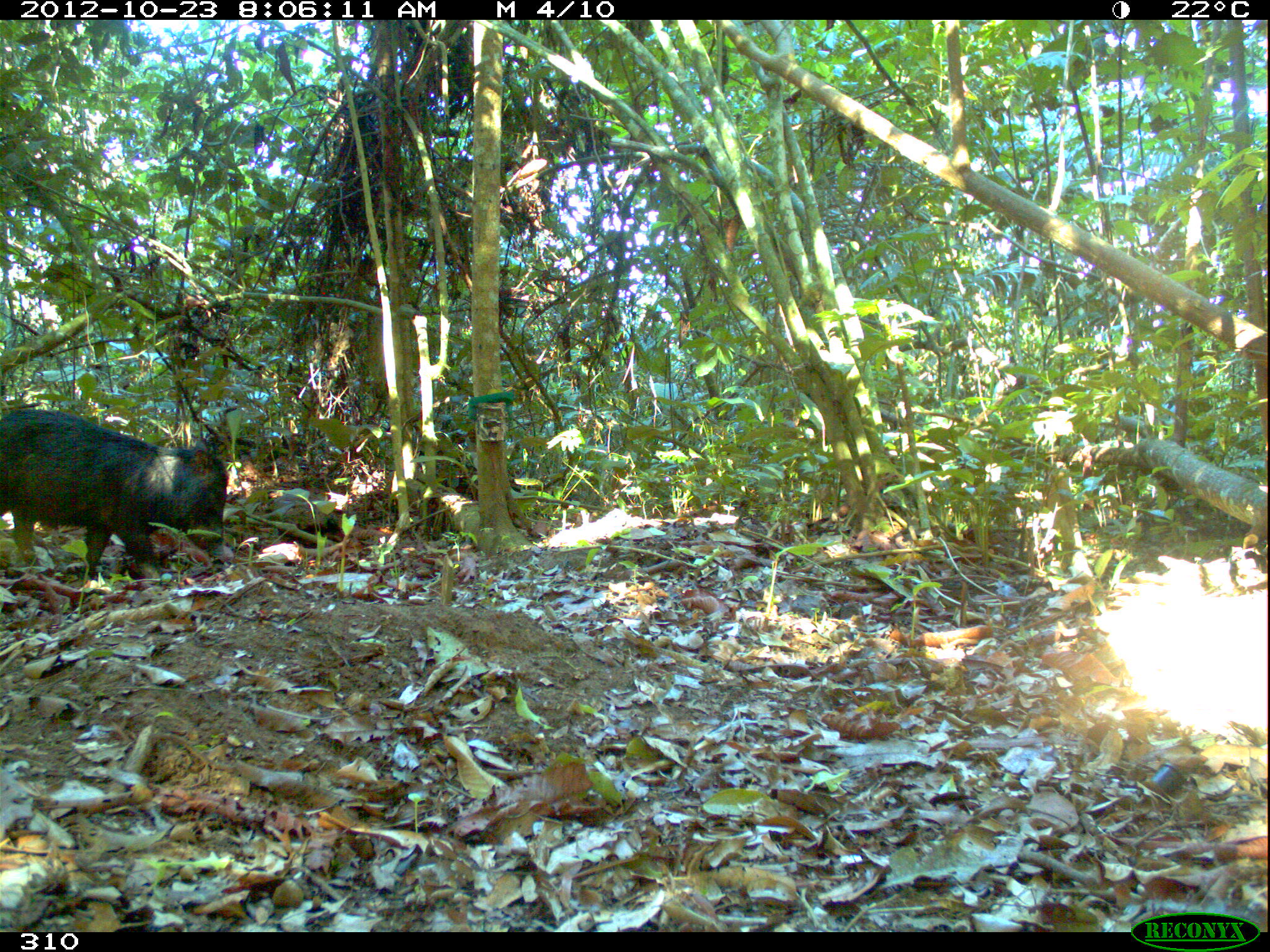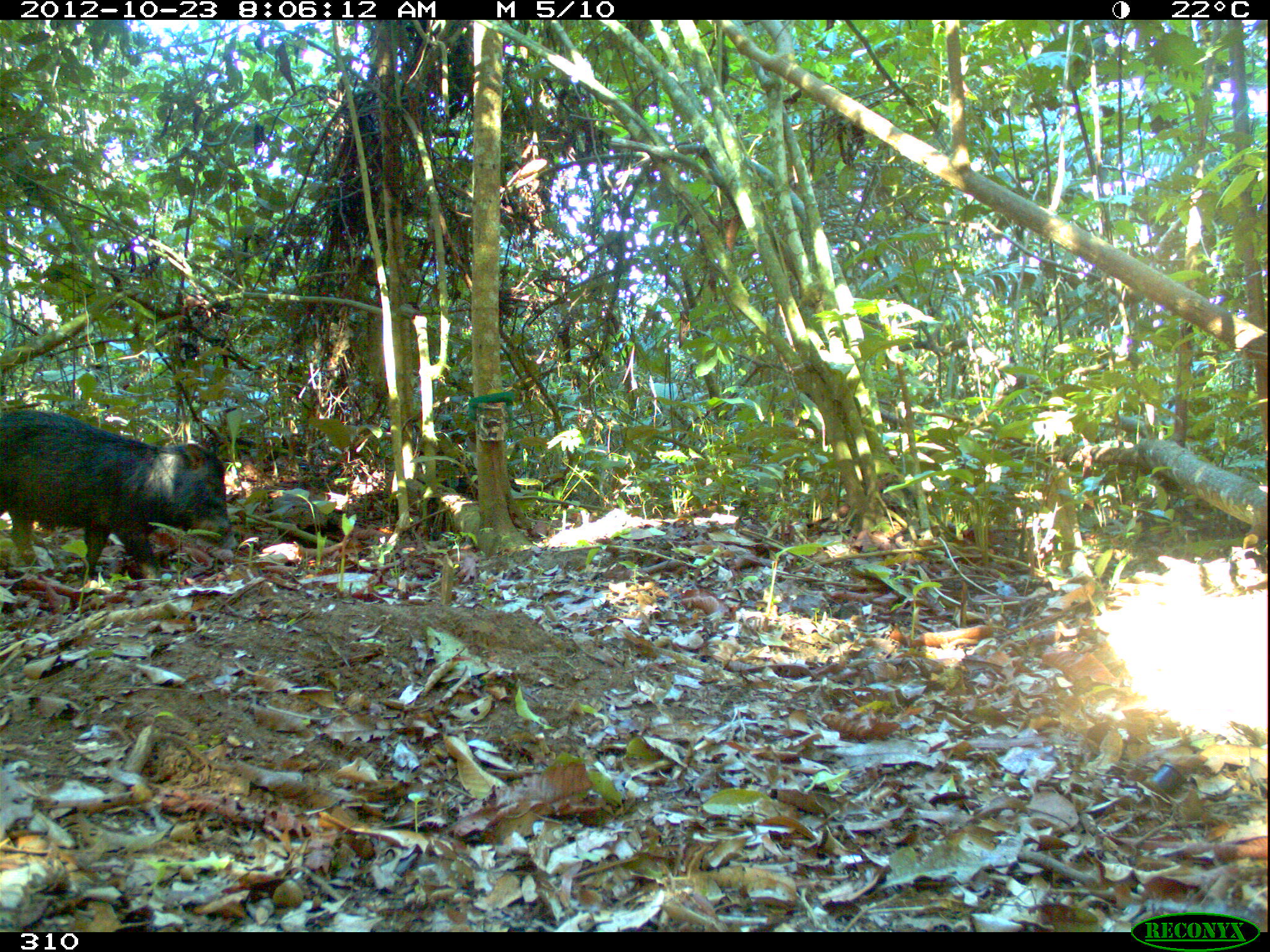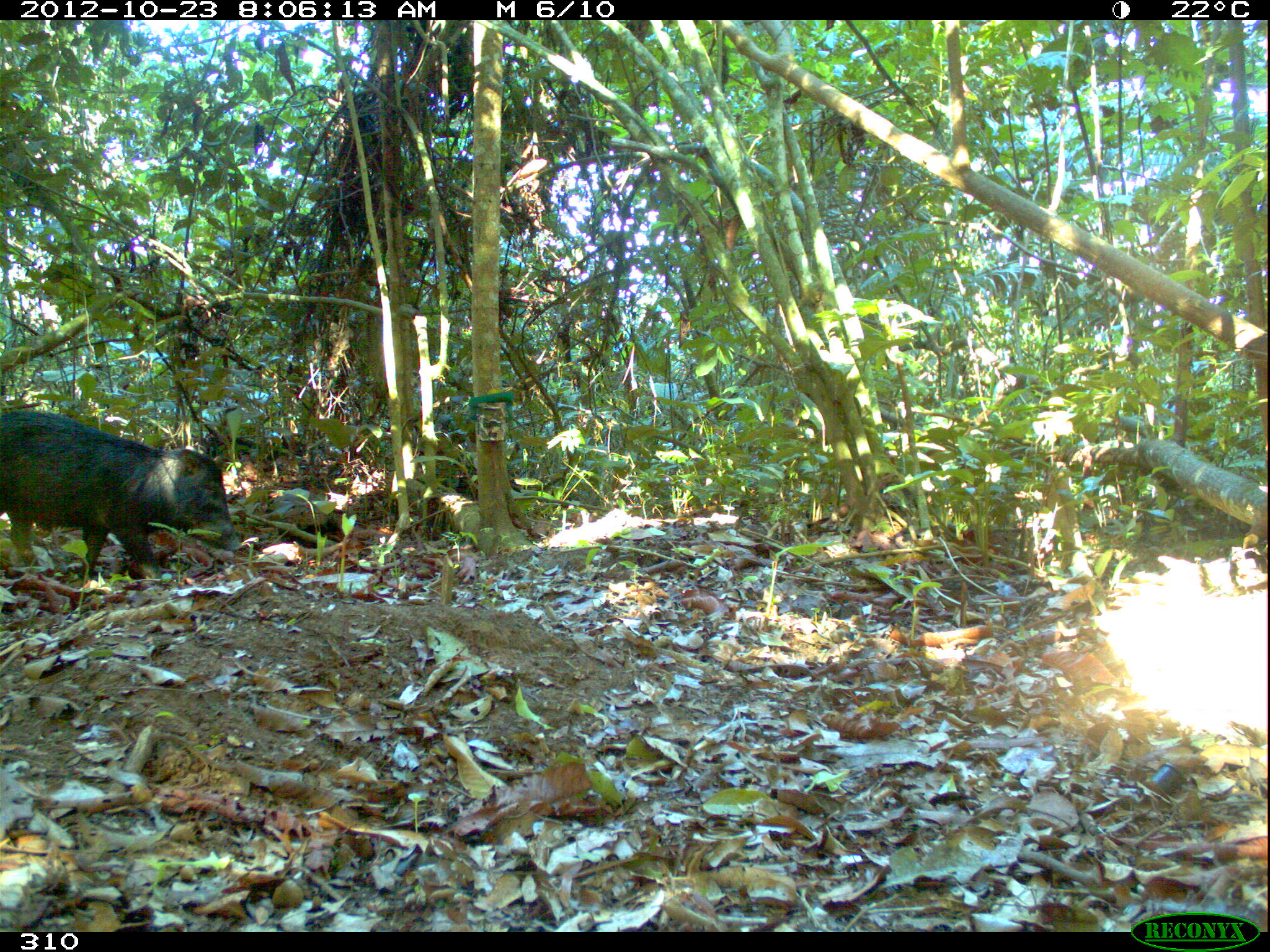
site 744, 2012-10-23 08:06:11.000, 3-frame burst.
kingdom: Animalia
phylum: Chordata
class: Mammalia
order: Artiodactyla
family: Tayassuidae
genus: Tayassu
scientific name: Tayassu pecari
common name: white-lipped peccary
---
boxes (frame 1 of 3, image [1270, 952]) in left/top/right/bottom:
tayassu pecari: 0/406/228/581